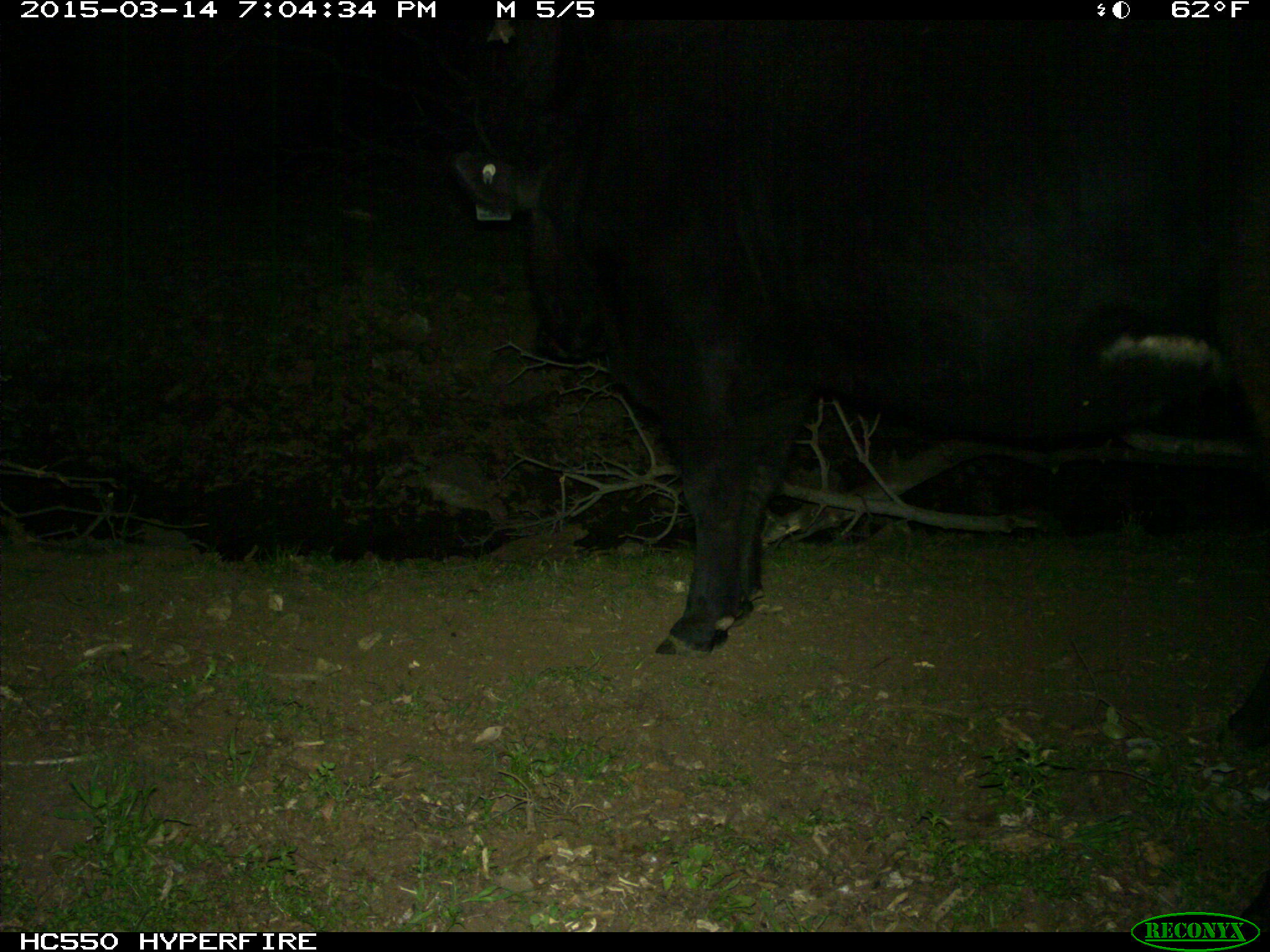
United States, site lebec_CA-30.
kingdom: Animalia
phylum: Chordata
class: Mammalia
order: Artiodactyla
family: Bovidae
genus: Bos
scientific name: Bos taurus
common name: domestic cow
Bos taurus (domestic cow).